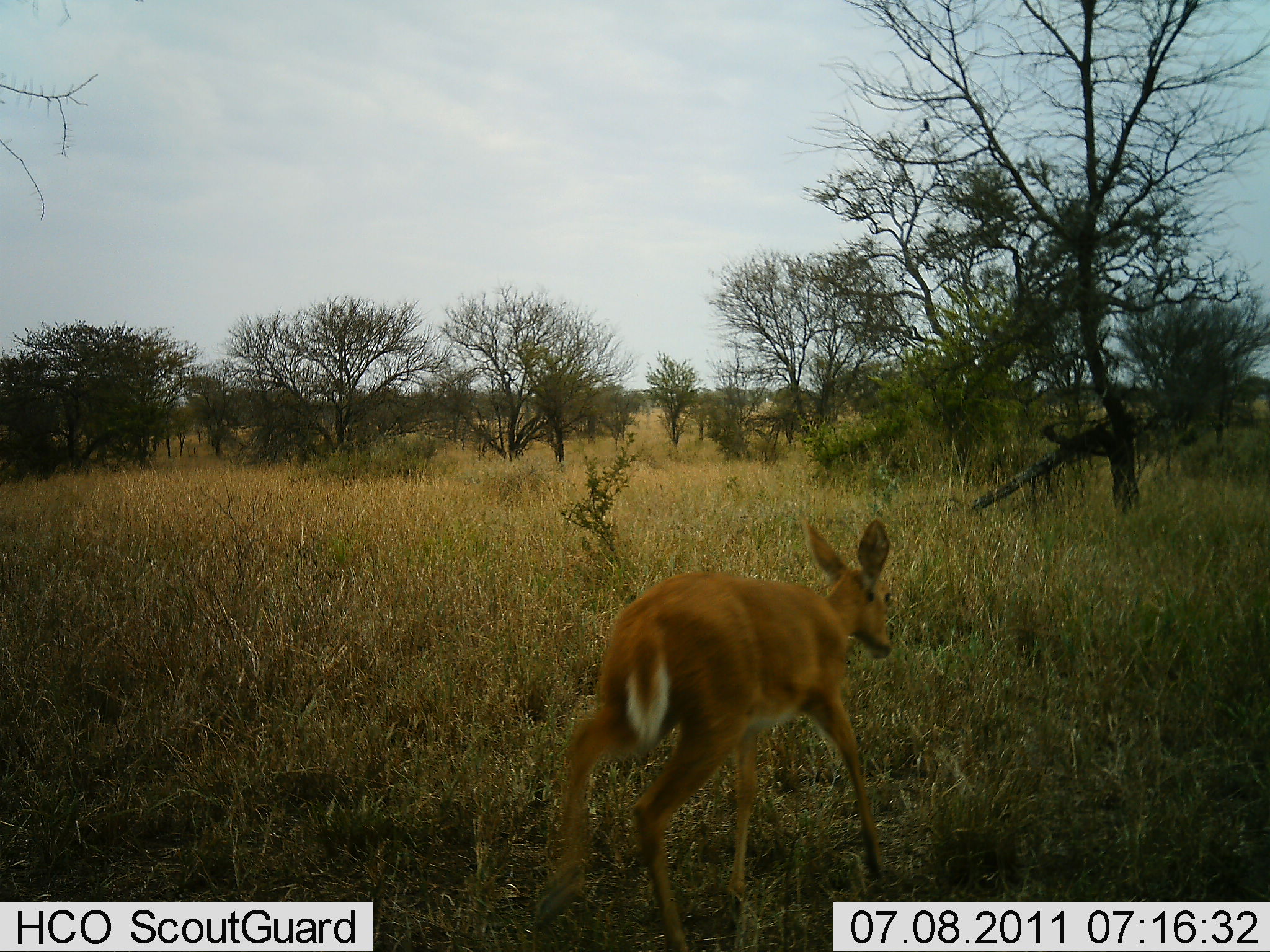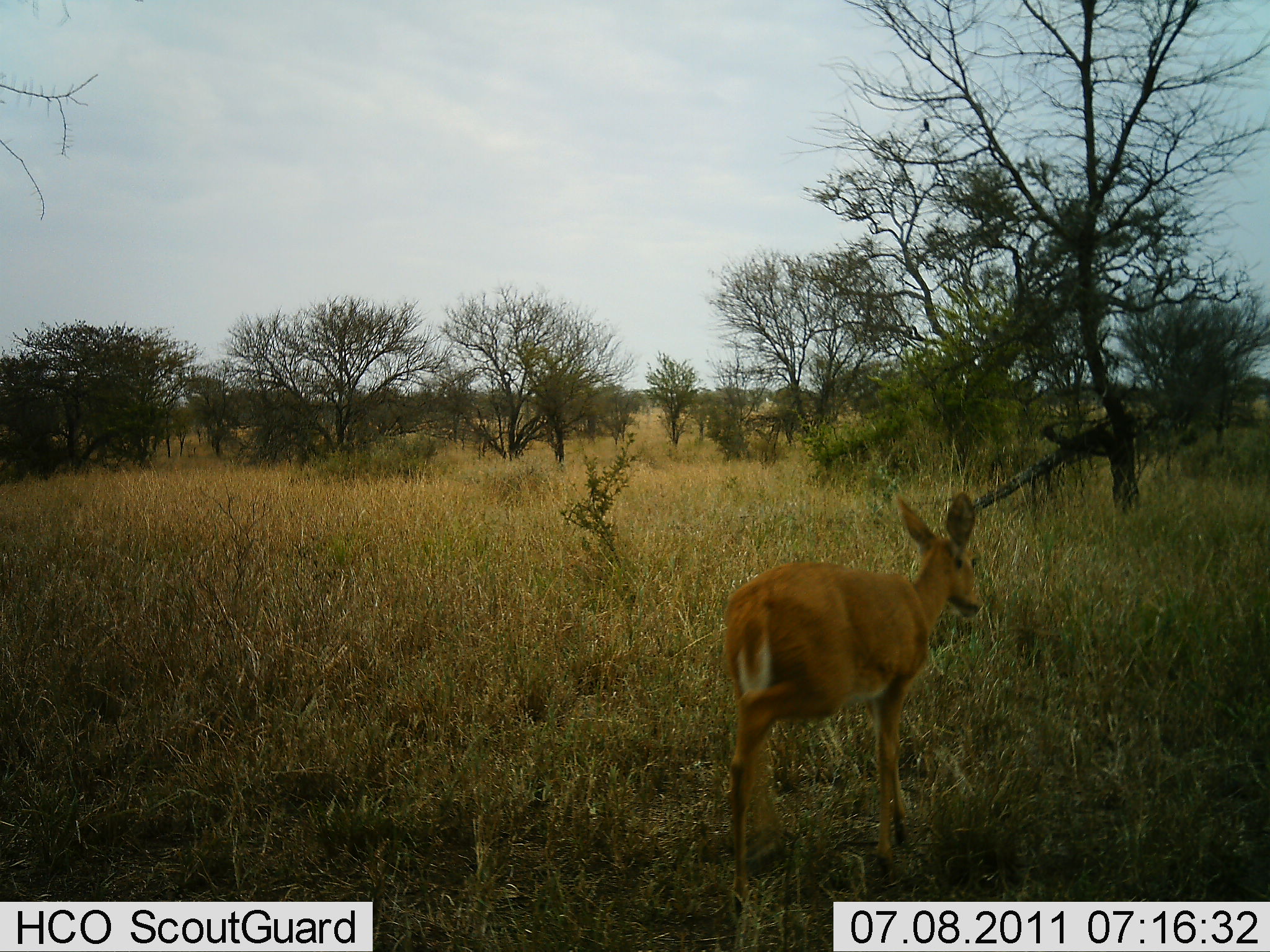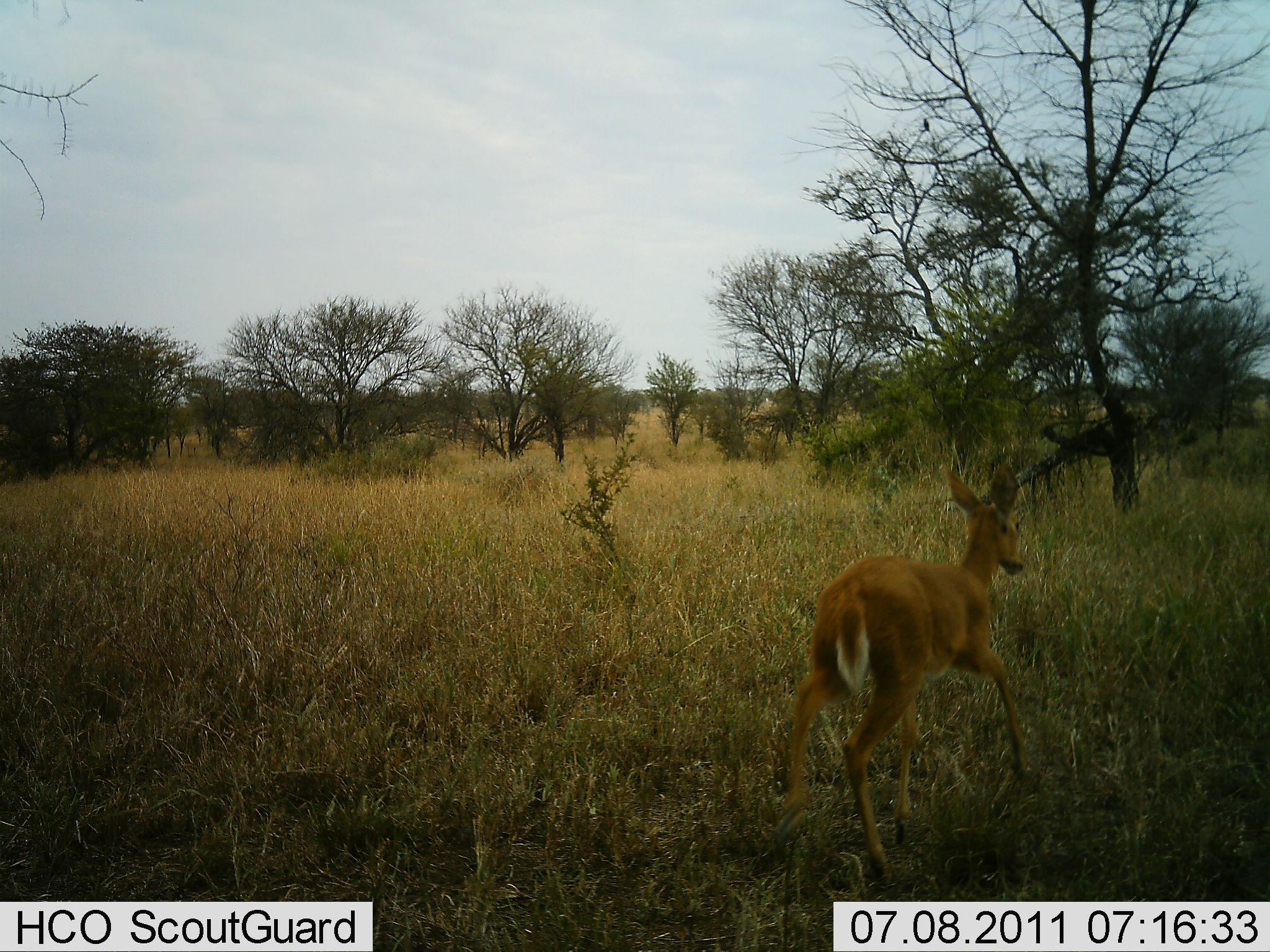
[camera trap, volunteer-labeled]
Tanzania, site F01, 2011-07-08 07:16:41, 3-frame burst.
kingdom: Animalia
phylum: Chordata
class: Mammalia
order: Artiodactyla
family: Bovidae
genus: Redunca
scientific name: Redunca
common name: reedbuck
Reedbuck (Redunca), count 1. Behavior (volunteer vote fractions): standing 0%, resting 0%, moving 100%, interacting 0%. Young present (vote fraction): 0%. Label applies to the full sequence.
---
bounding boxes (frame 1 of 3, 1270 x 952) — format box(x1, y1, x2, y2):
animal: box(523, 514, 897, 951); box(921, 117, 932, 132)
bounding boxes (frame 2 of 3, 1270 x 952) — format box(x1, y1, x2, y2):
animal: box(714, 491, 983, 936)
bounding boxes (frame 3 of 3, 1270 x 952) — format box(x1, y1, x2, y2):
animal: box(771, 462, 1033, 884); box(911, 113, 933, 132)